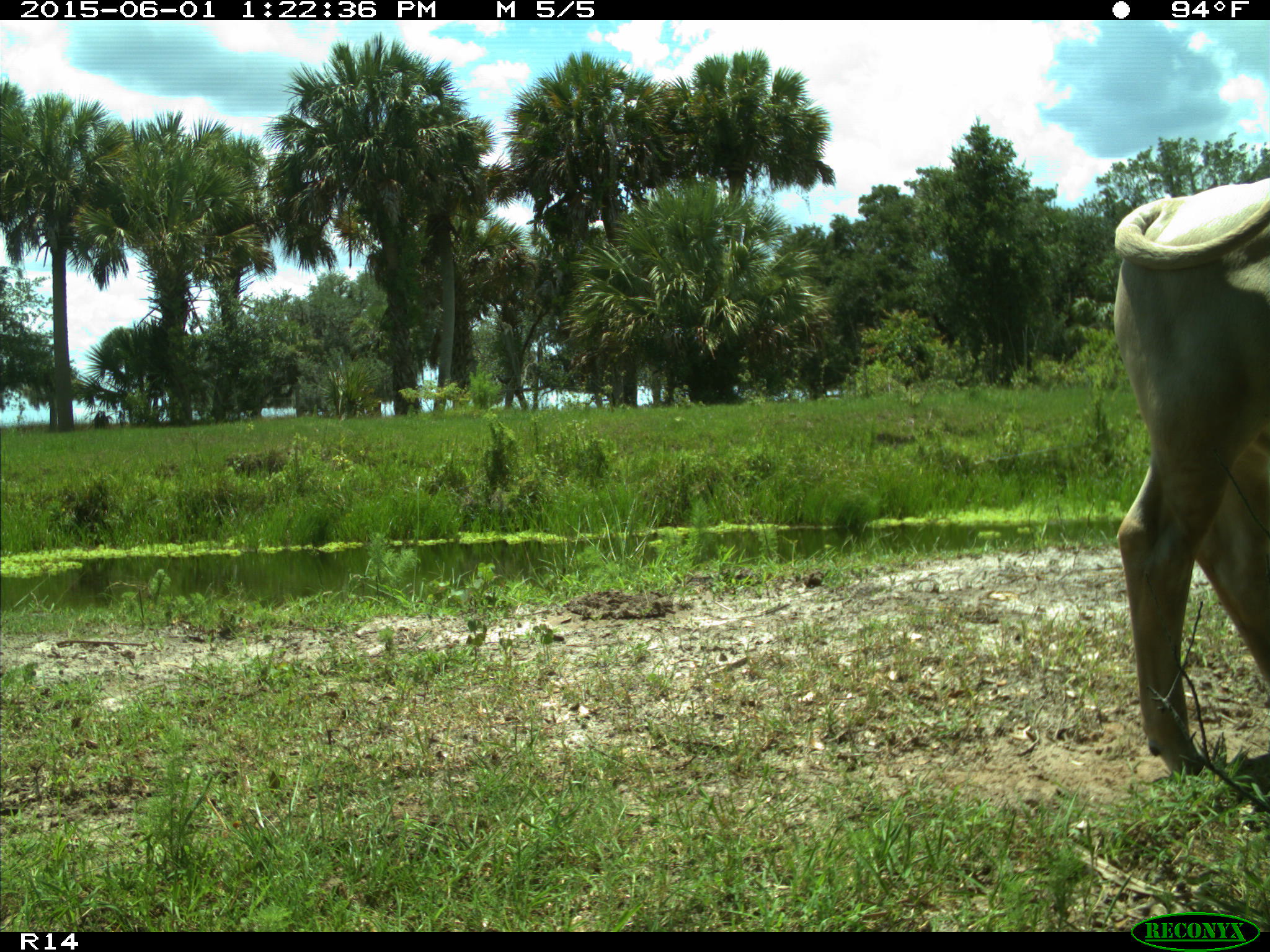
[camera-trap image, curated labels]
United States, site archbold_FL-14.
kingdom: Animalia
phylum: Chordata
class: Mammalia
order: Artiodactyla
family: Bovidae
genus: Bos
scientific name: Bos taurus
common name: domestic cow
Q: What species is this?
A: Bos taurus (domestic cow).